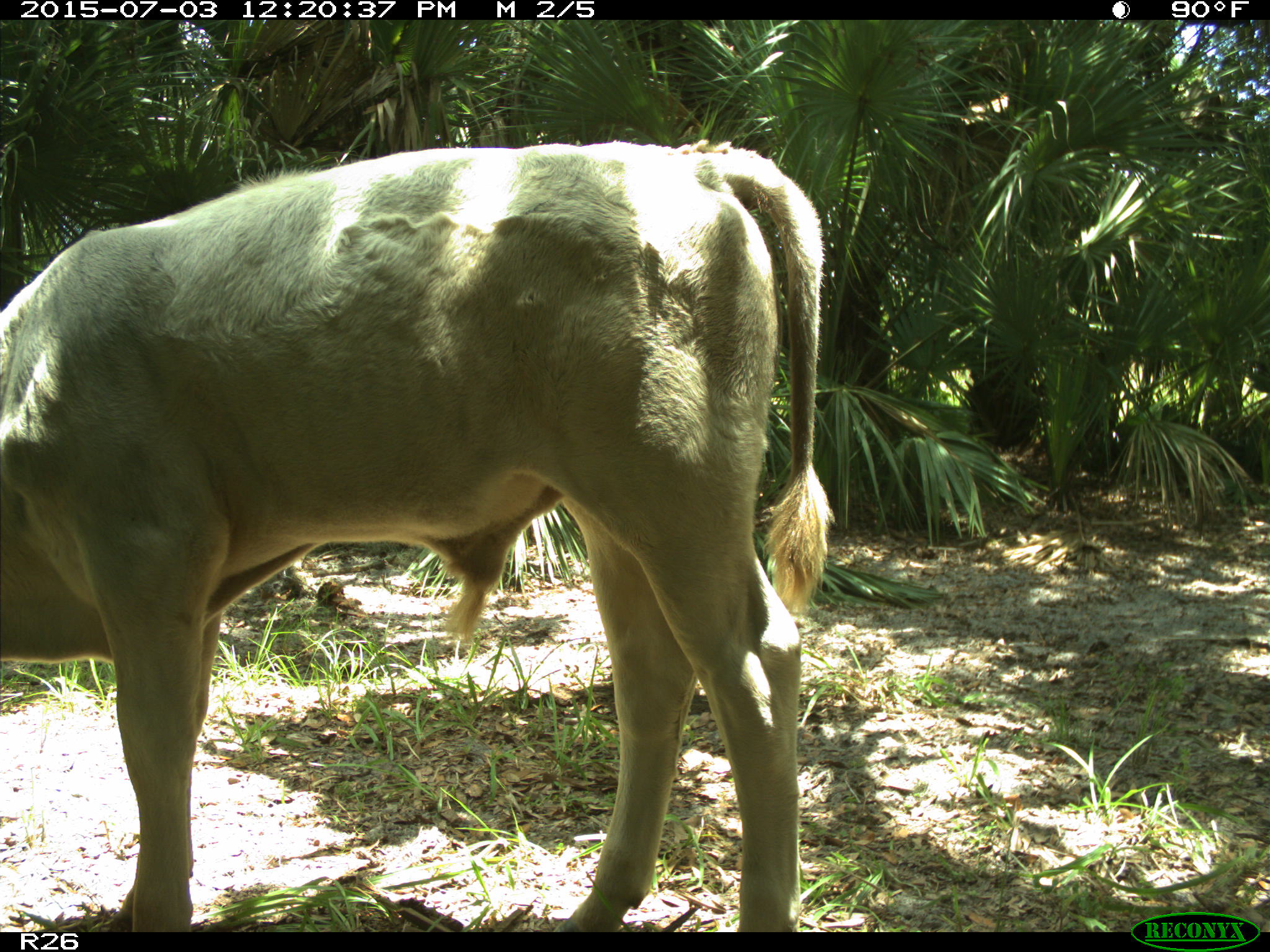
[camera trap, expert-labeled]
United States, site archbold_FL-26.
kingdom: Animalia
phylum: Chordata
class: Mammalia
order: Artiodactyla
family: Bovidae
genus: Bos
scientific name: Bos taurus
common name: domestic cow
Bos taurus (domestic cow).